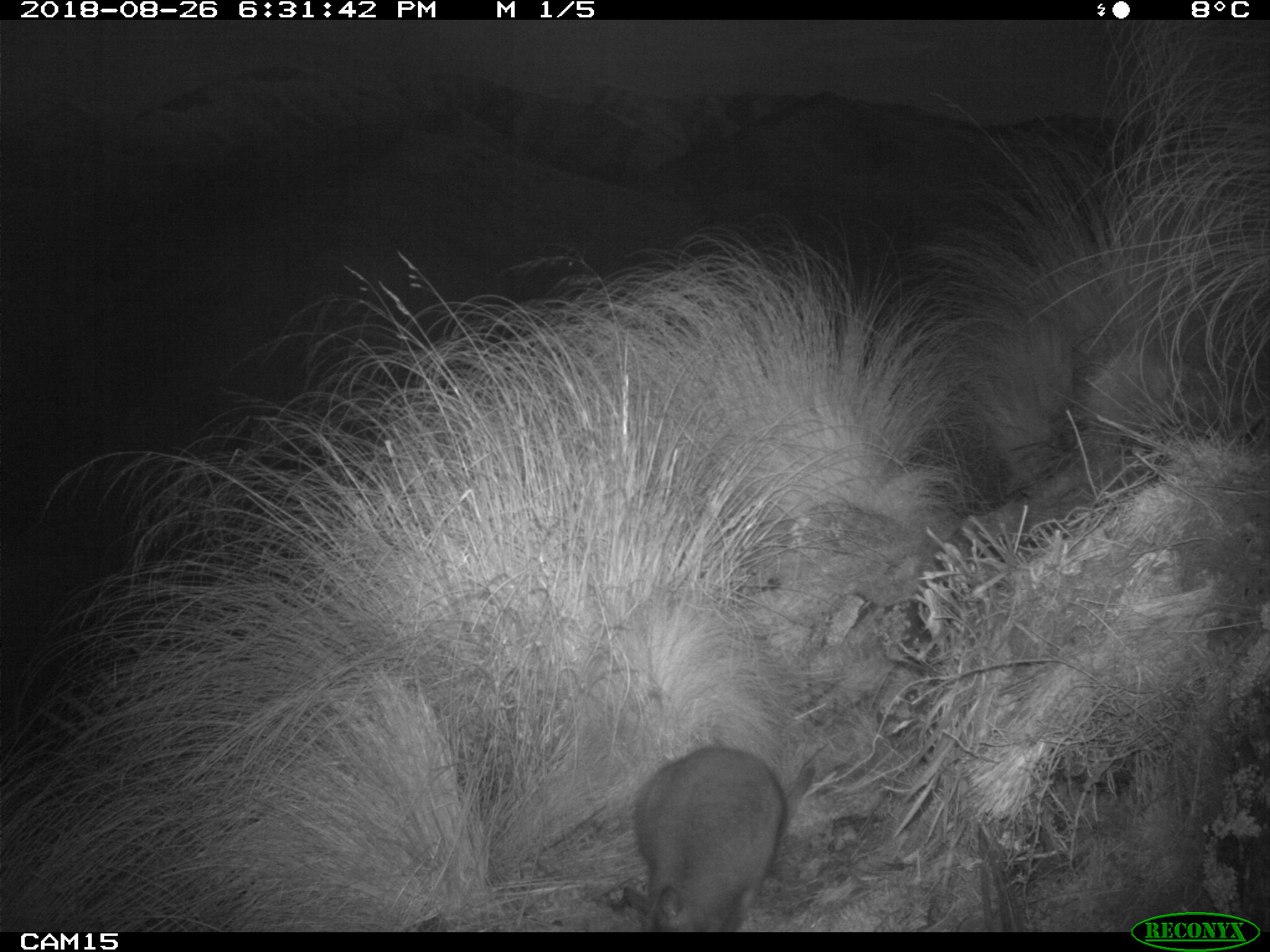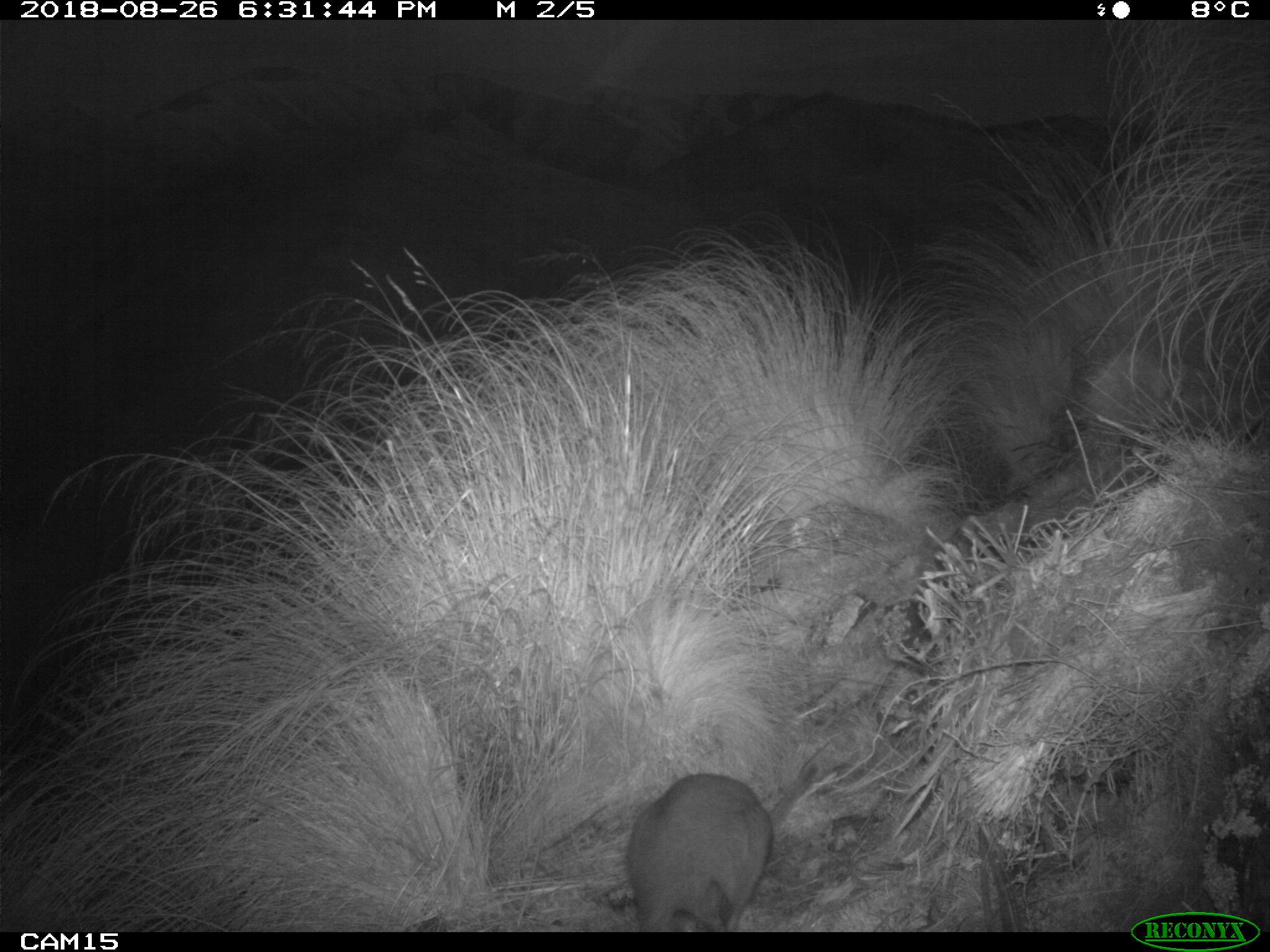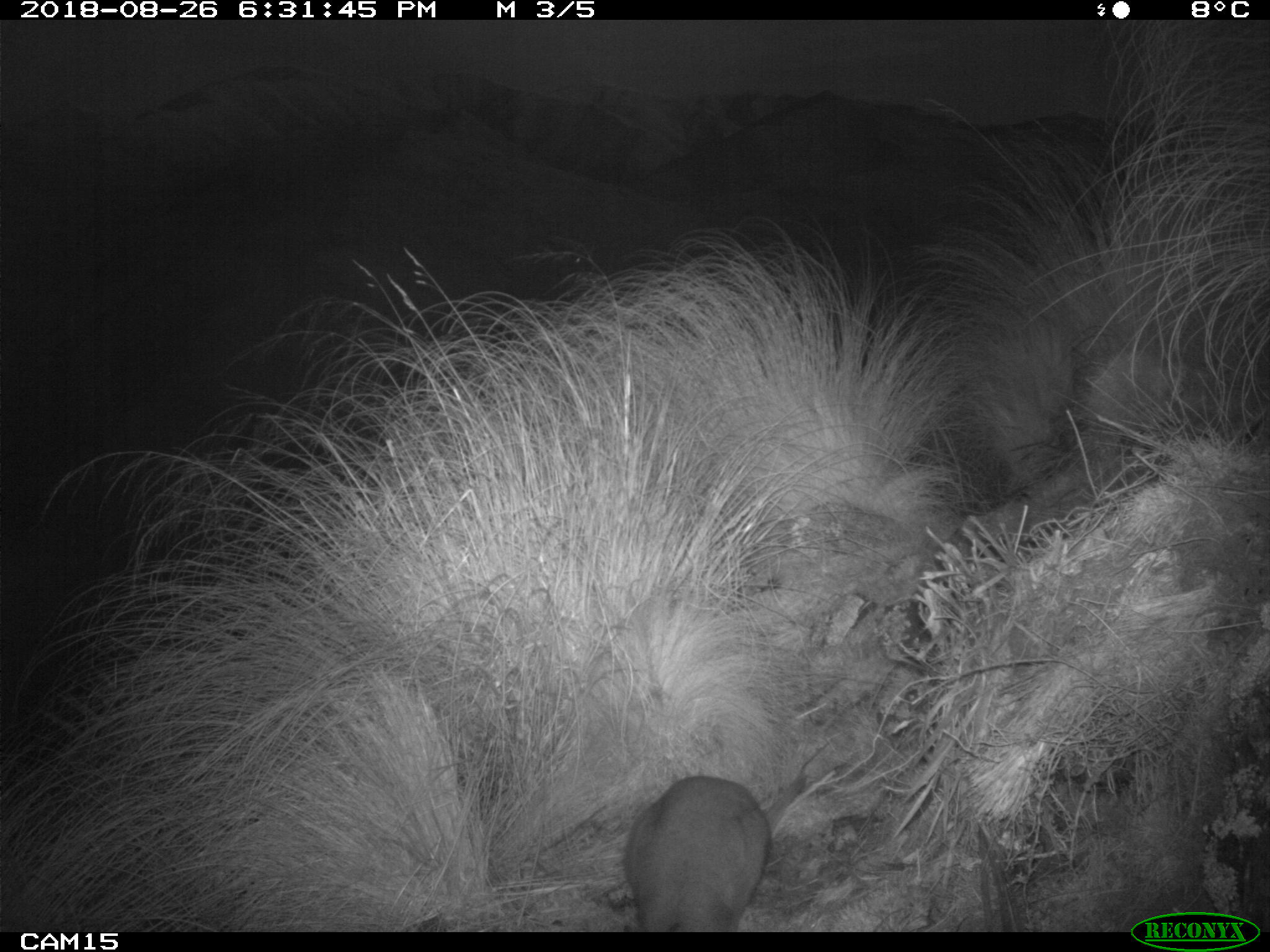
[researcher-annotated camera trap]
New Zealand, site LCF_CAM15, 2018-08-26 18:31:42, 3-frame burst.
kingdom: Animalia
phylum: Chordata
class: Mammalia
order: Diprotodontia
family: Macropodidae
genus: Notamacropus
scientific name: Notamacropus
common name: wallaby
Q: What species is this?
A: Wallaby (Notamacropus).